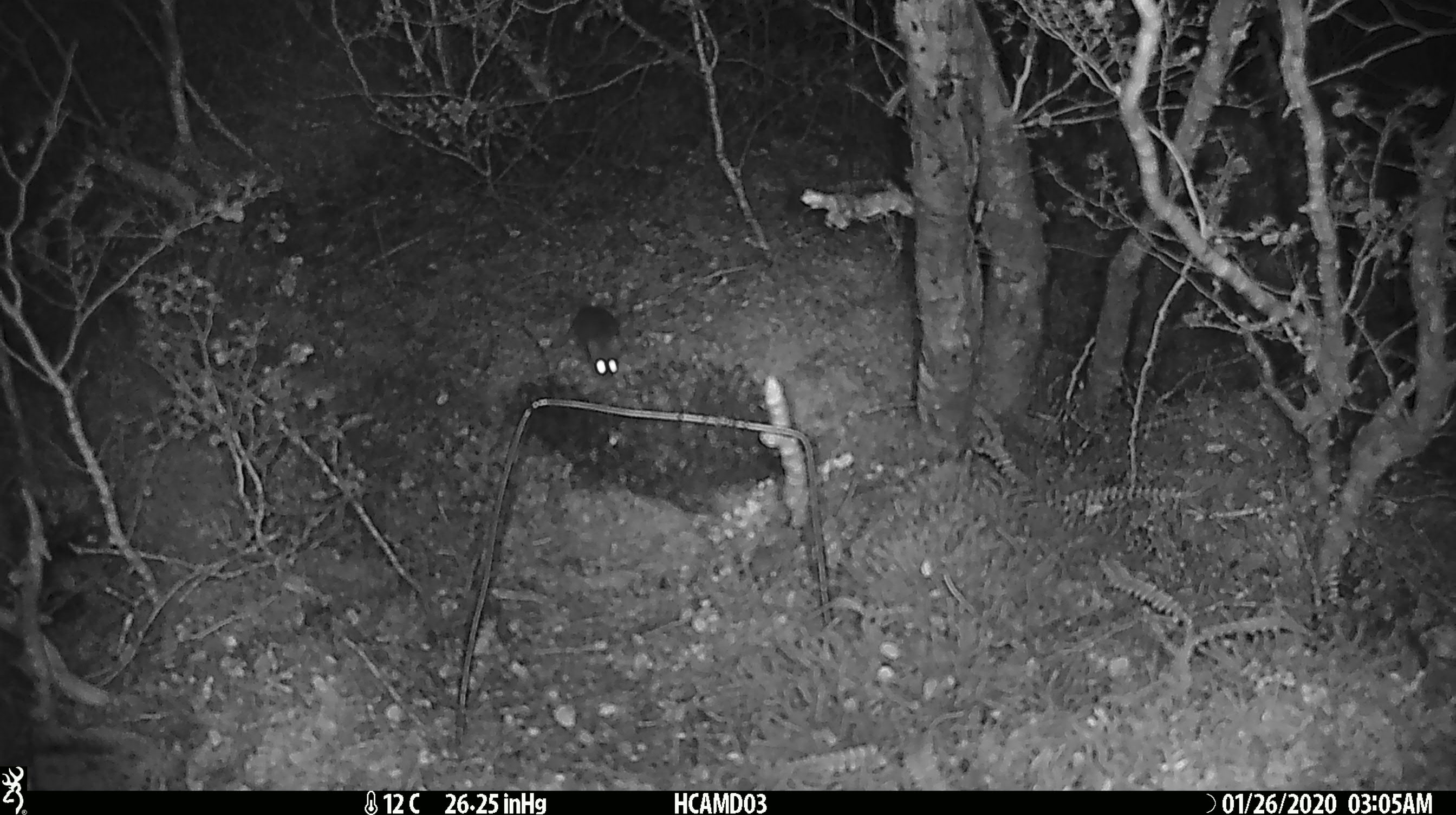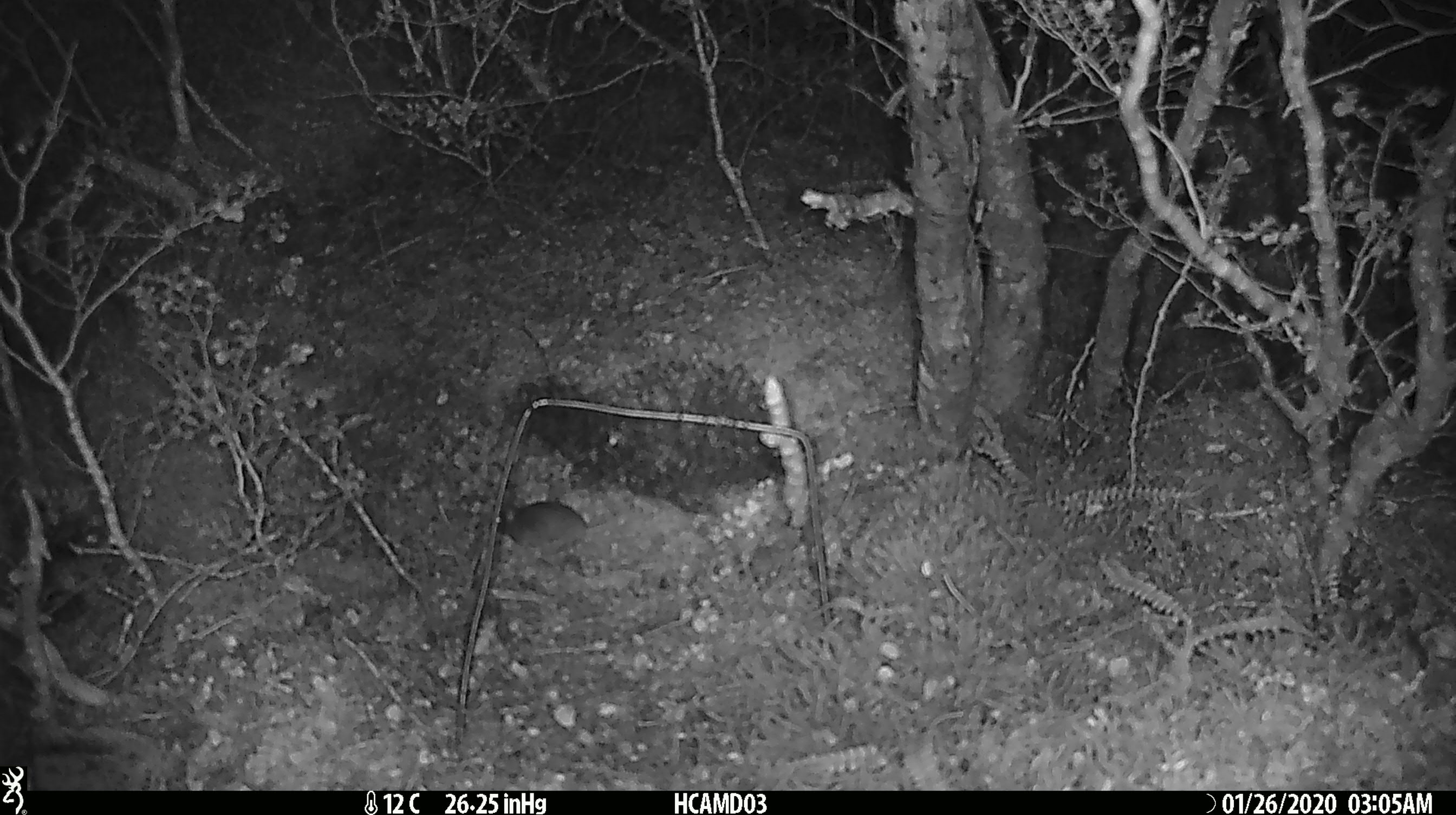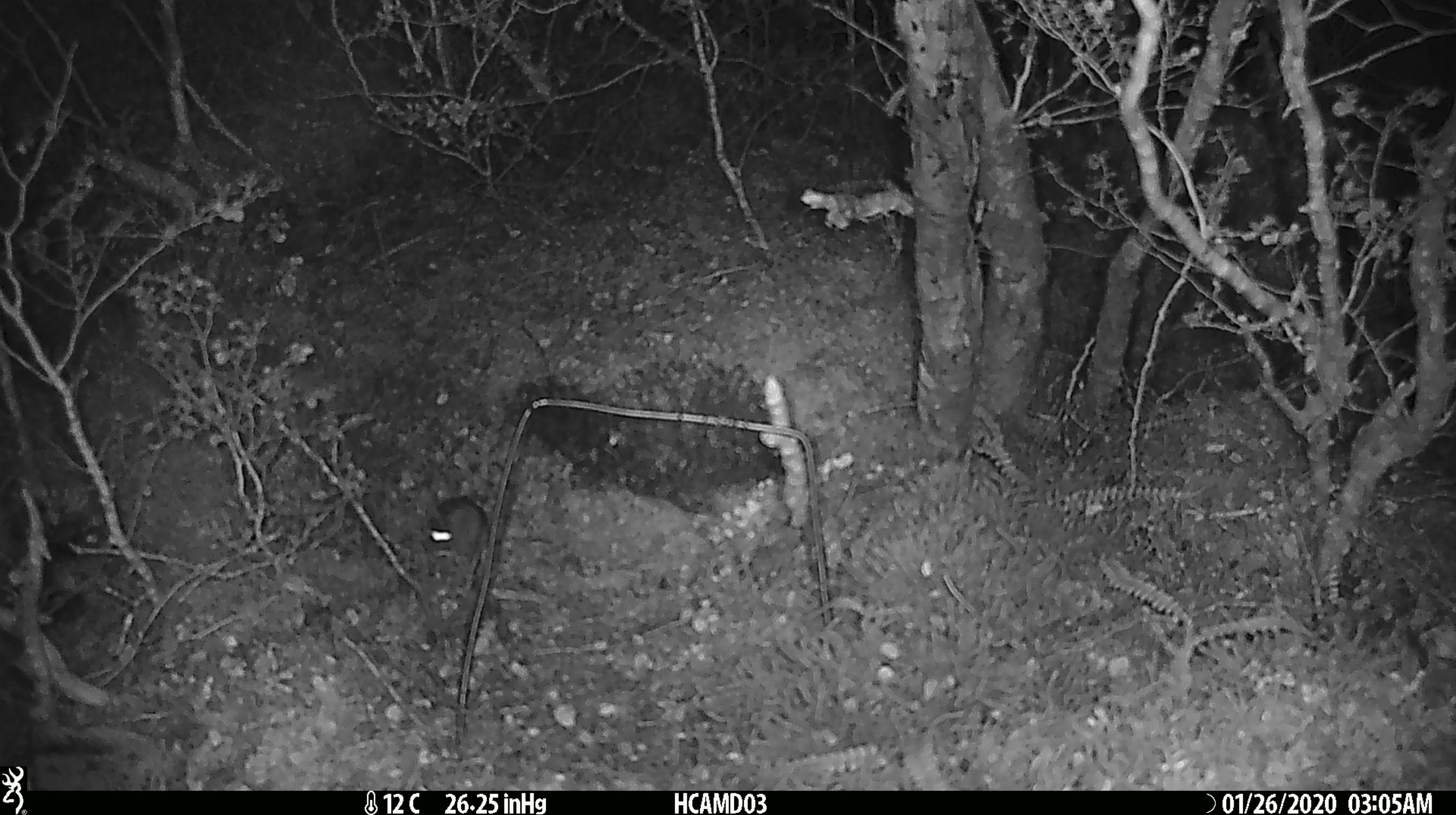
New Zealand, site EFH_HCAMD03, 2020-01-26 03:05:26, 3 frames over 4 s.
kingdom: Animalia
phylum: Chordata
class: Mammalia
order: Rodentia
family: Muridae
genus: Mus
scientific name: Mus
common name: mouse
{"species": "mouse (Mus)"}